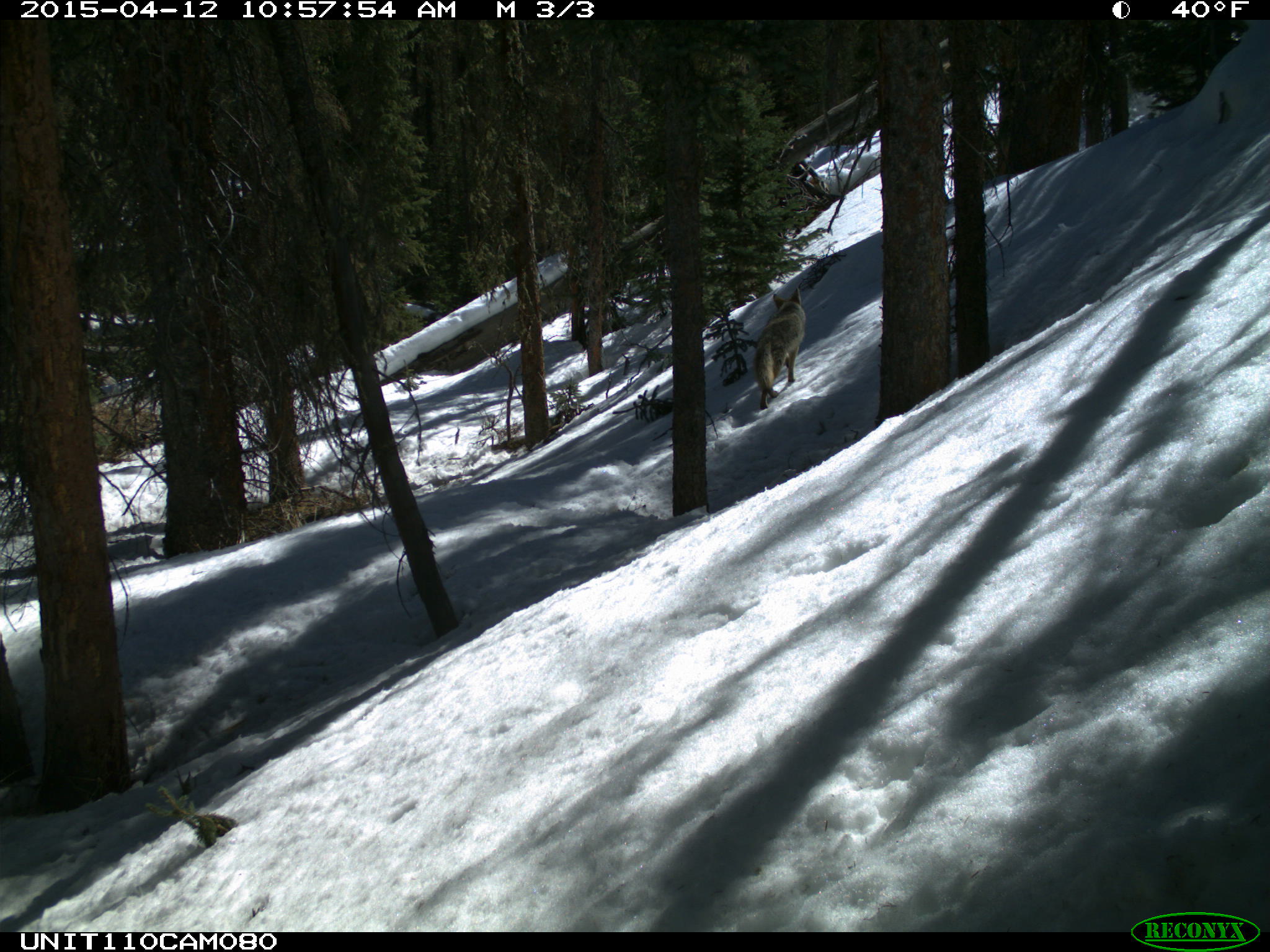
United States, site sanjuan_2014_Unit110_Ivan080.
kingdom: Animalia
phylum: Chordata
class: Mammalia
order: Carnivora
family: Canidae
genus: Canis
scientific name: Canis latrans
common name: coyote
Canis latrans (coyote).